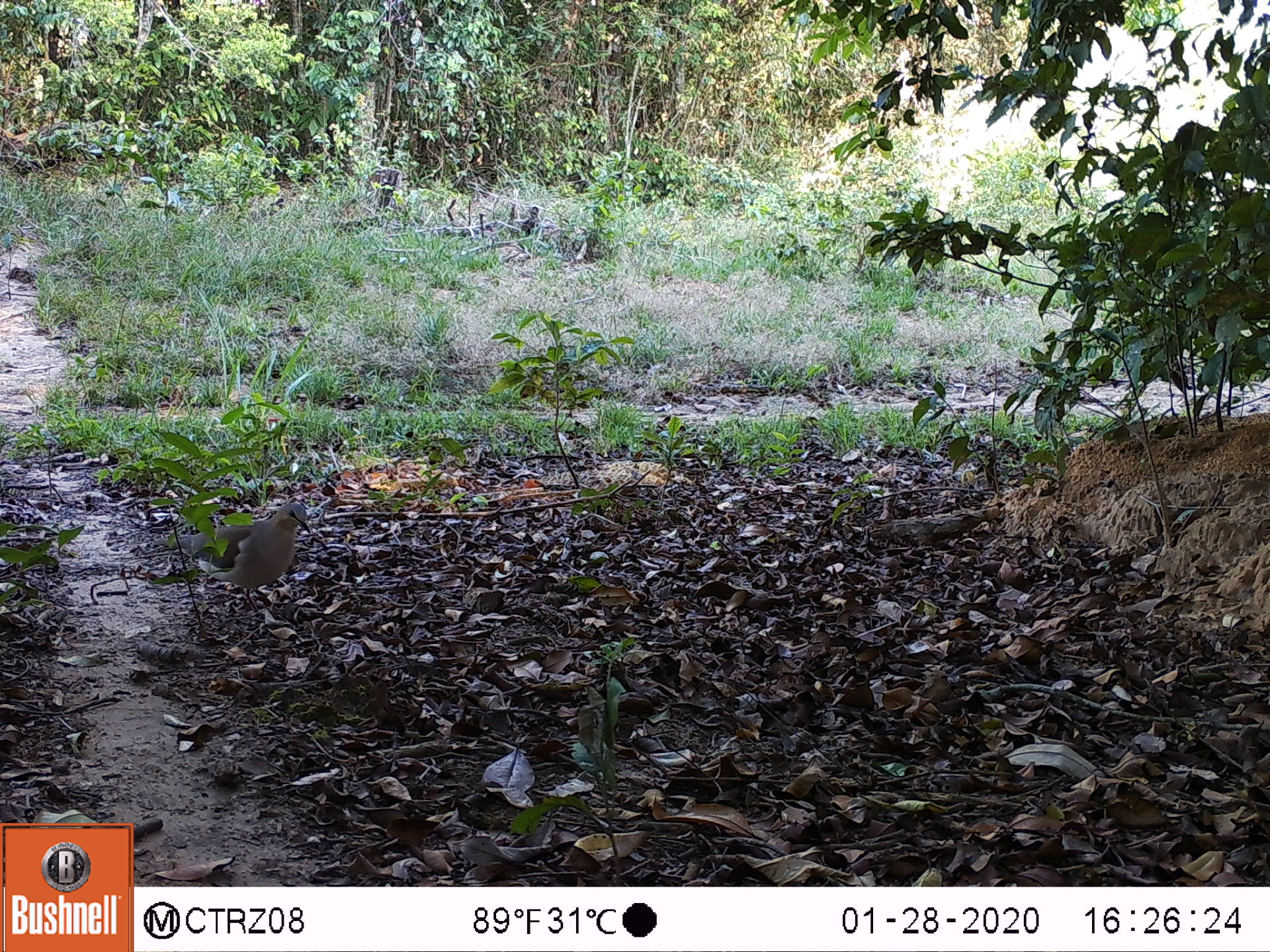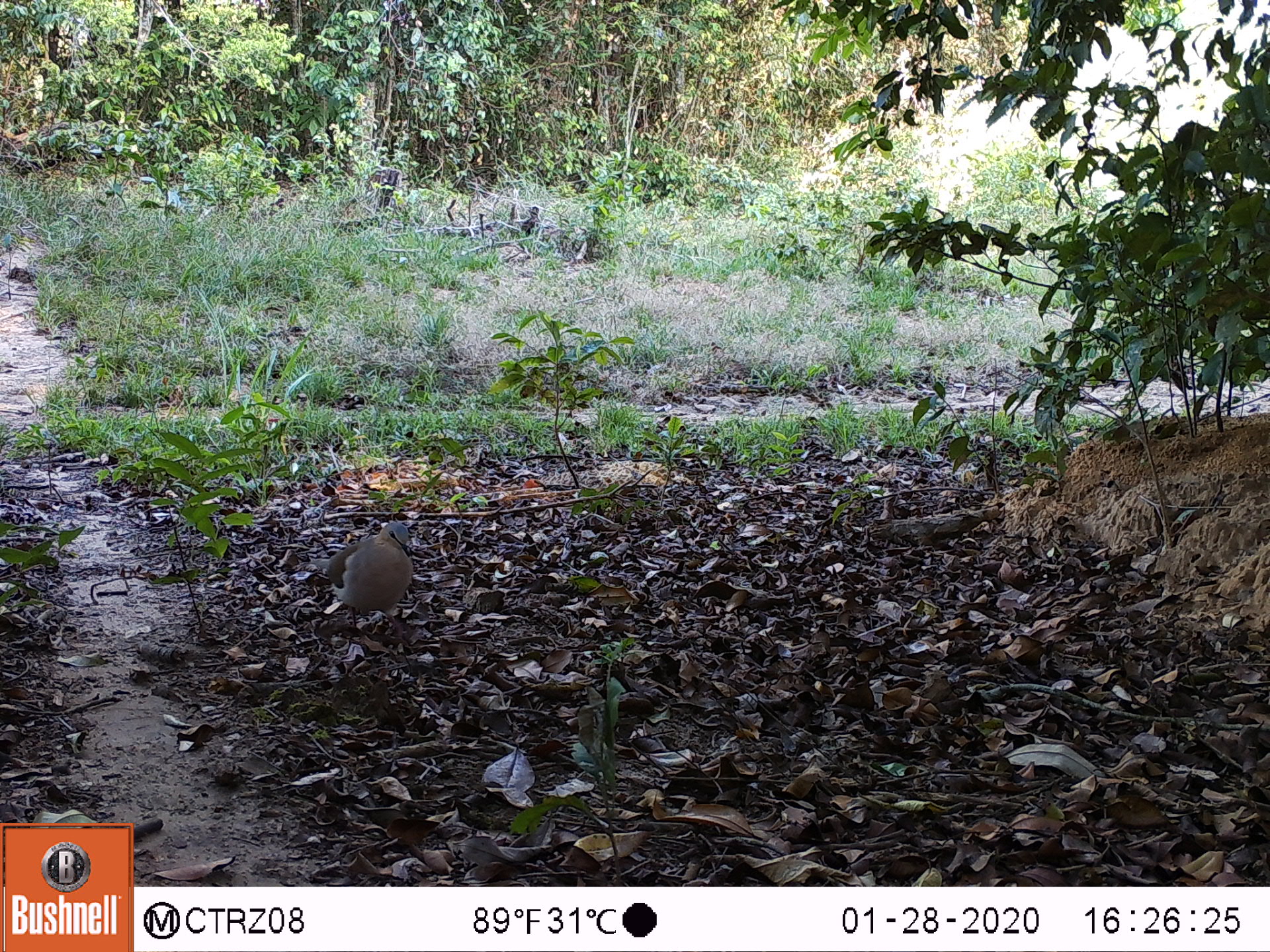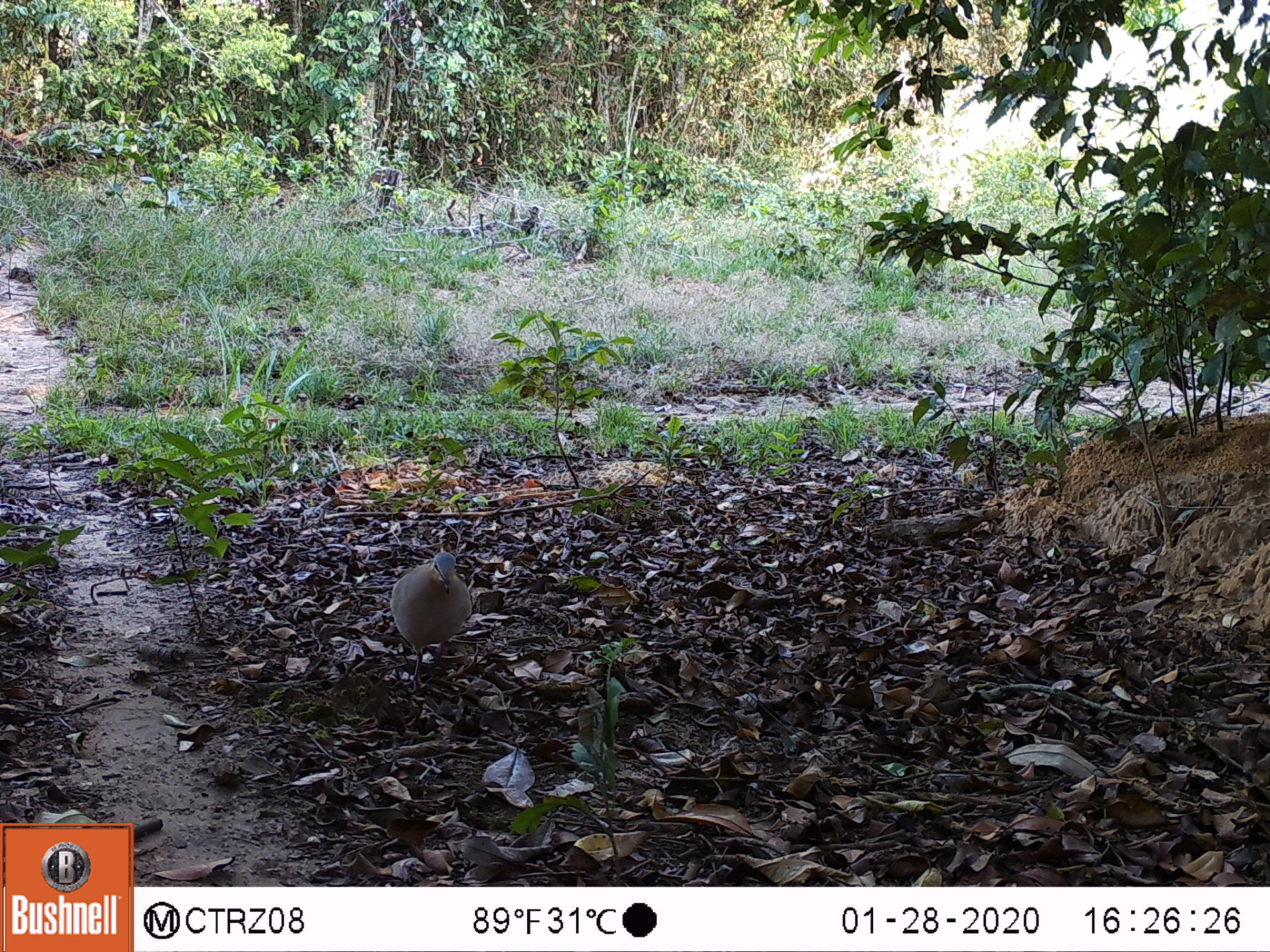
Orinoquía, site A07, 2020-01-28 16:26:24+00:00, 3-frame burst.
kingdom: Animalia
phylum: Chordata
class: Aves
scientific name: Aves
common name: bird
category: unknown bird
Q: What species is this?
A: Unknown bird (bird) (Aves).